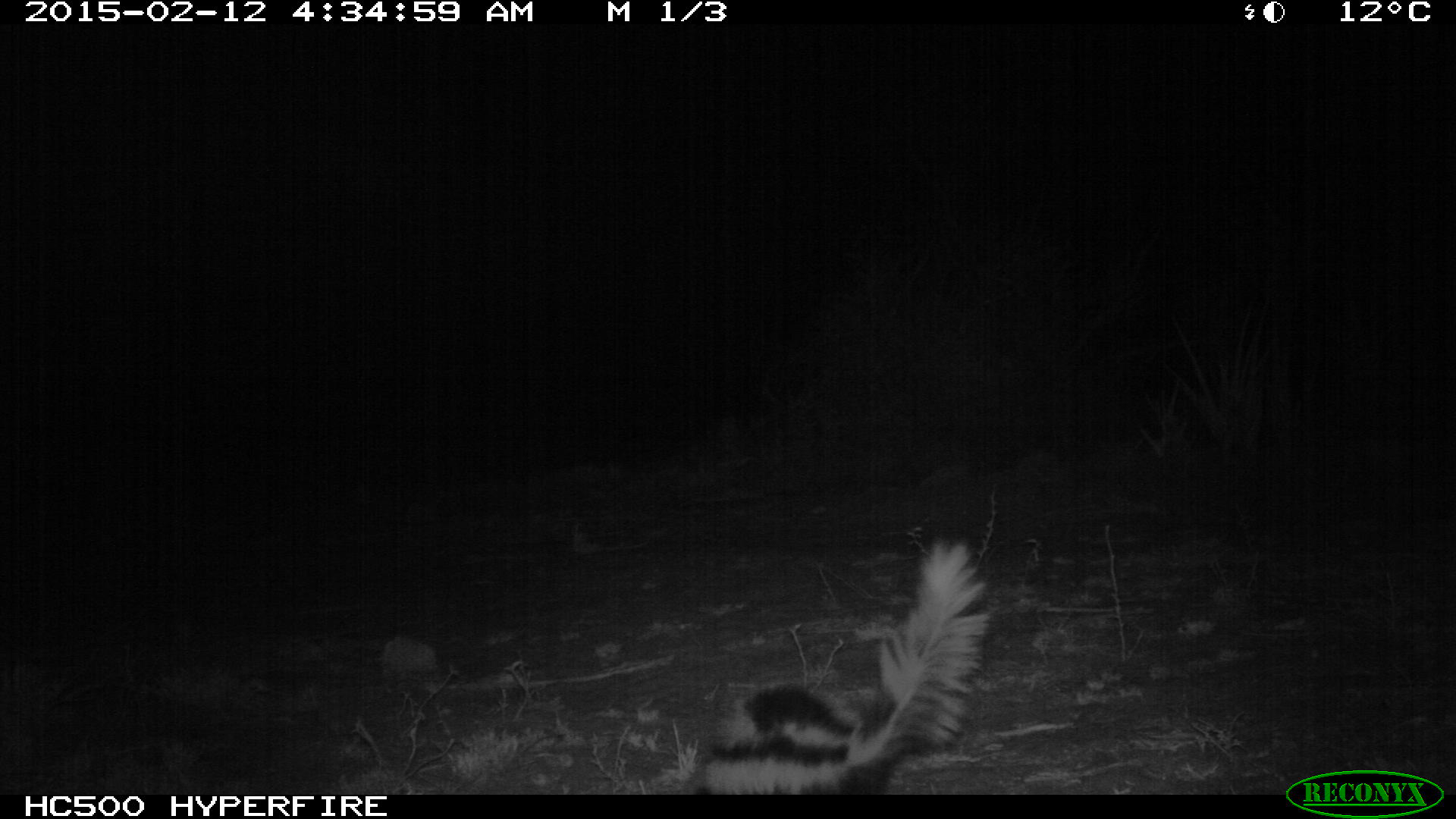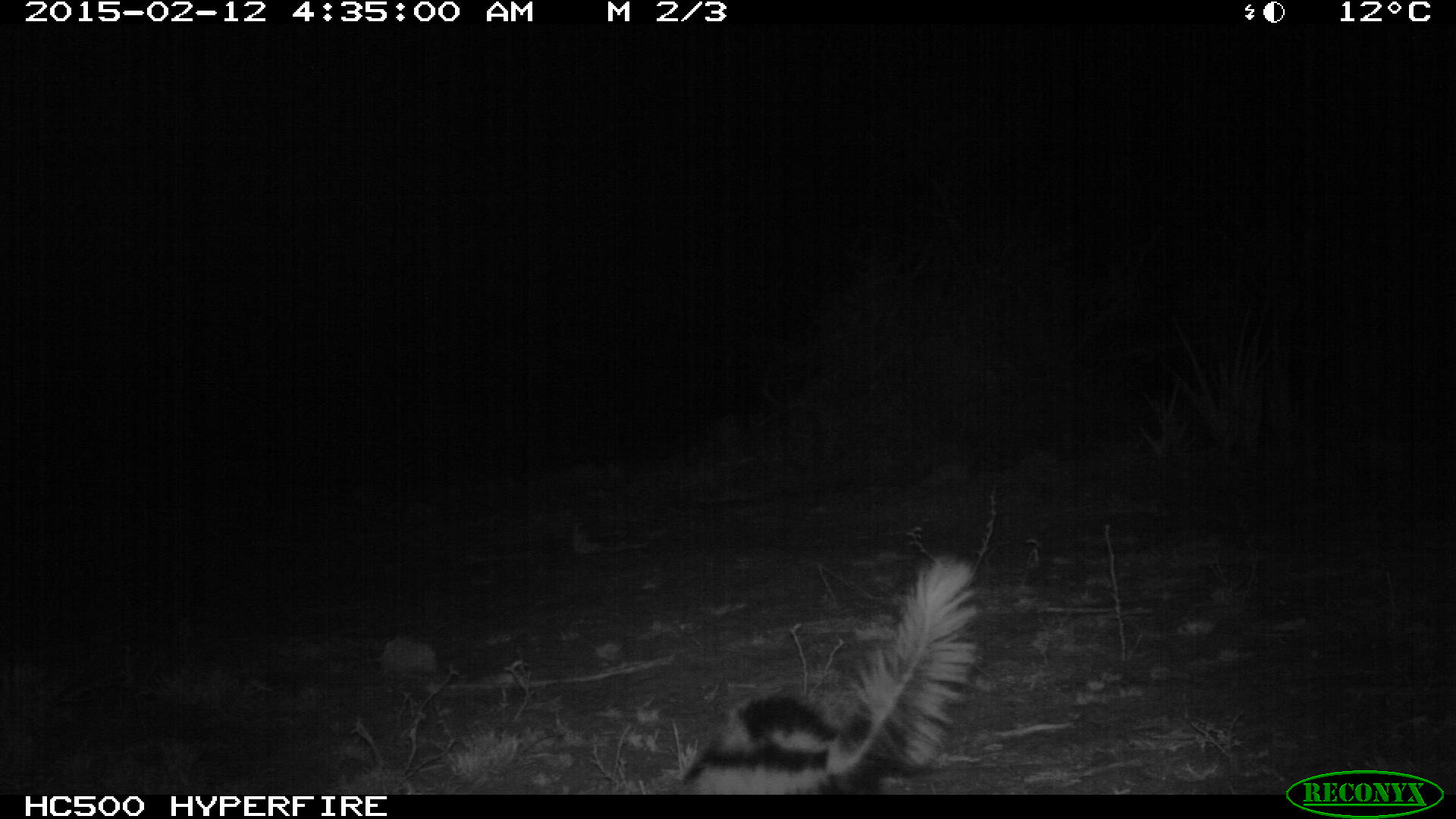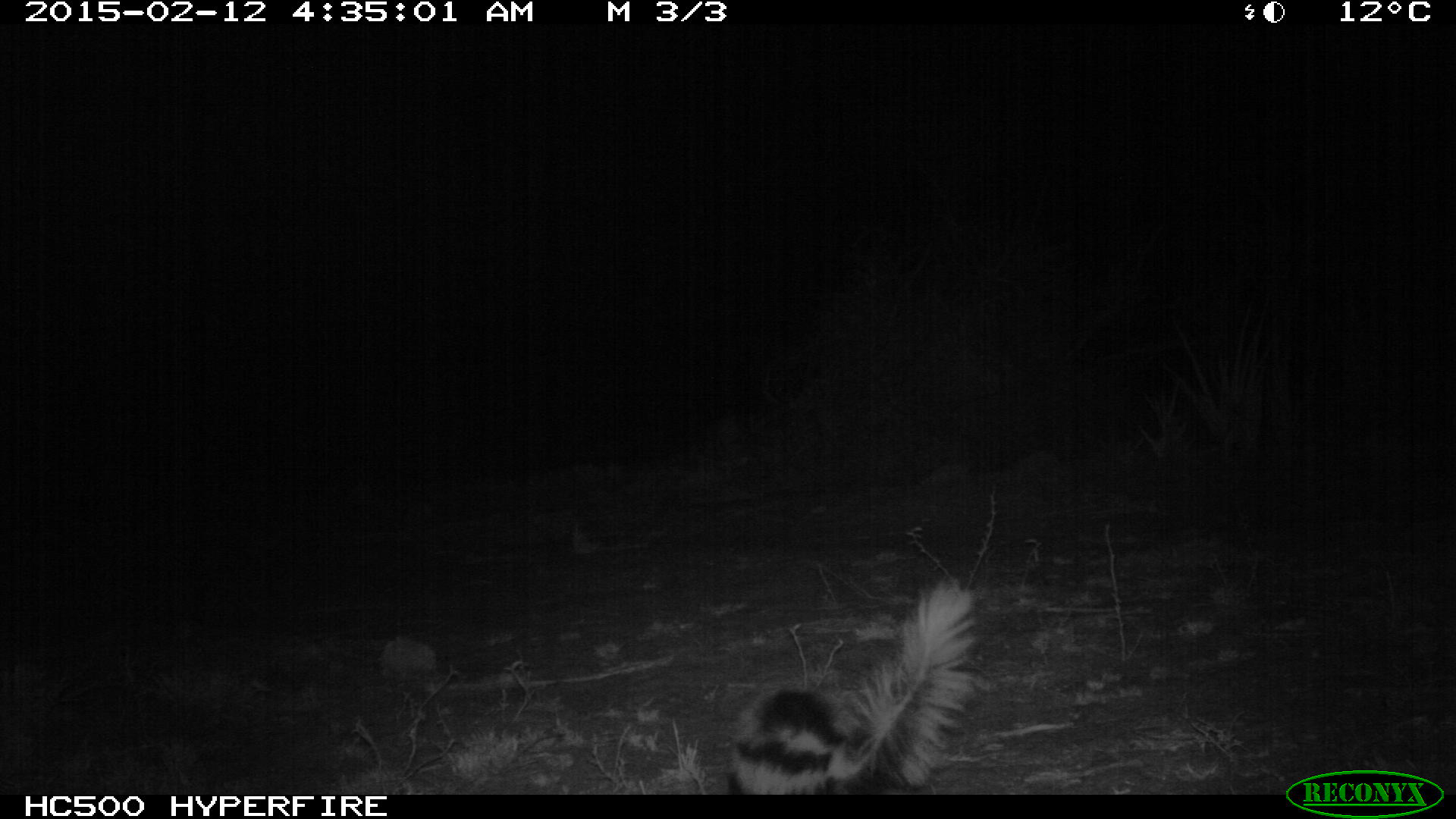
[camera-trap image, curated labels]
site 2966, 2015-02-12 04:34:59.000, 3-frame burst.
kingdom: Animalia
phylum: Chordata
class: Mammalia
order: Carnivora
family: Mustelidae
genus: Ictonyx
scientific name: Ictonyx striatus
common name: zorilla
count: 1